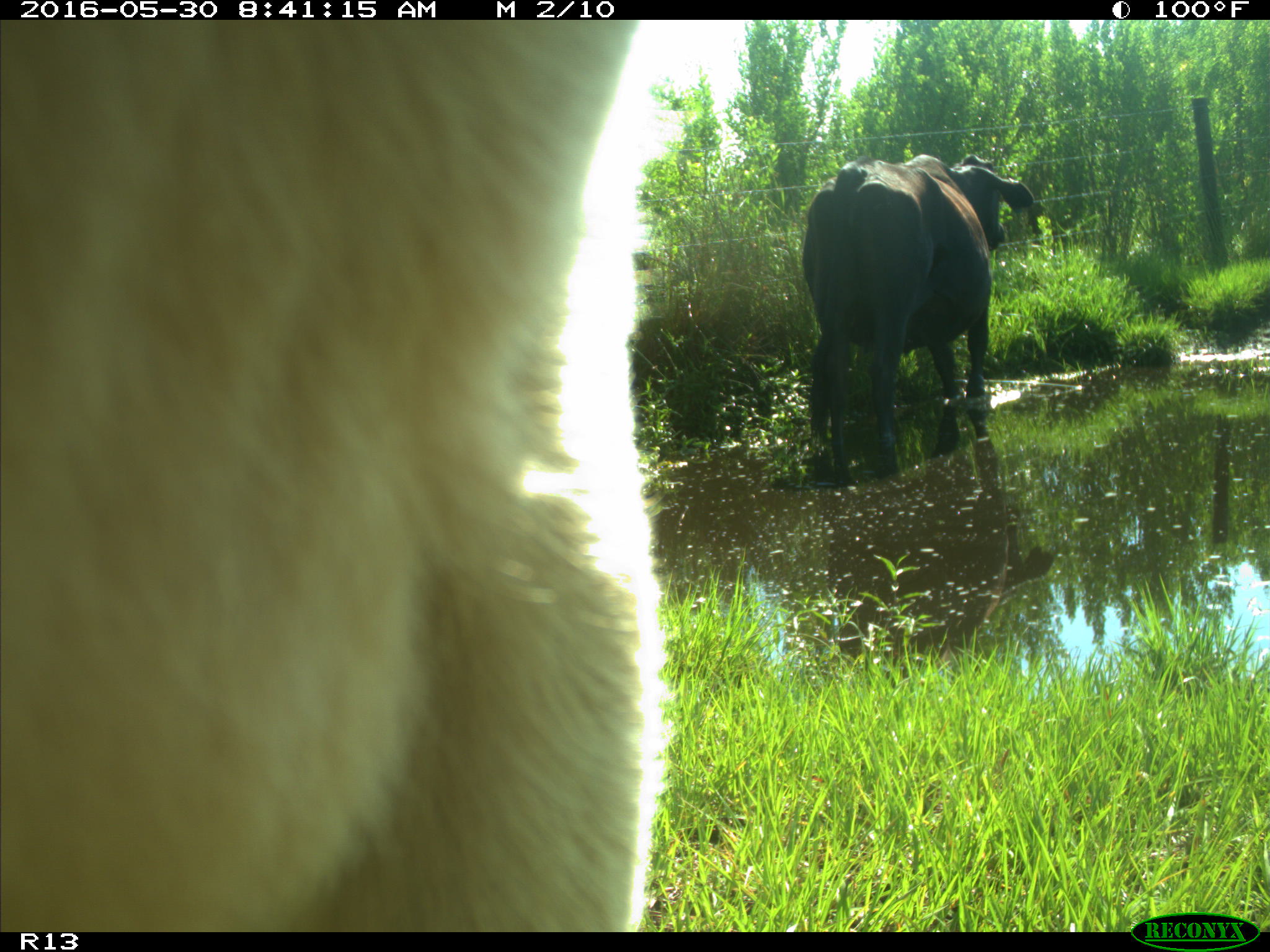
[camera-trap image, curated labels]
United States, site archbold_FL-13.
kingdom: Animalia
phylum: Chordata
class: Mammalia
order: Artiodactyla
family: Bovidae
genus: Bos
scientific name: Bos taurus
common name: domestic cow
Bos taurus (domestic cow).